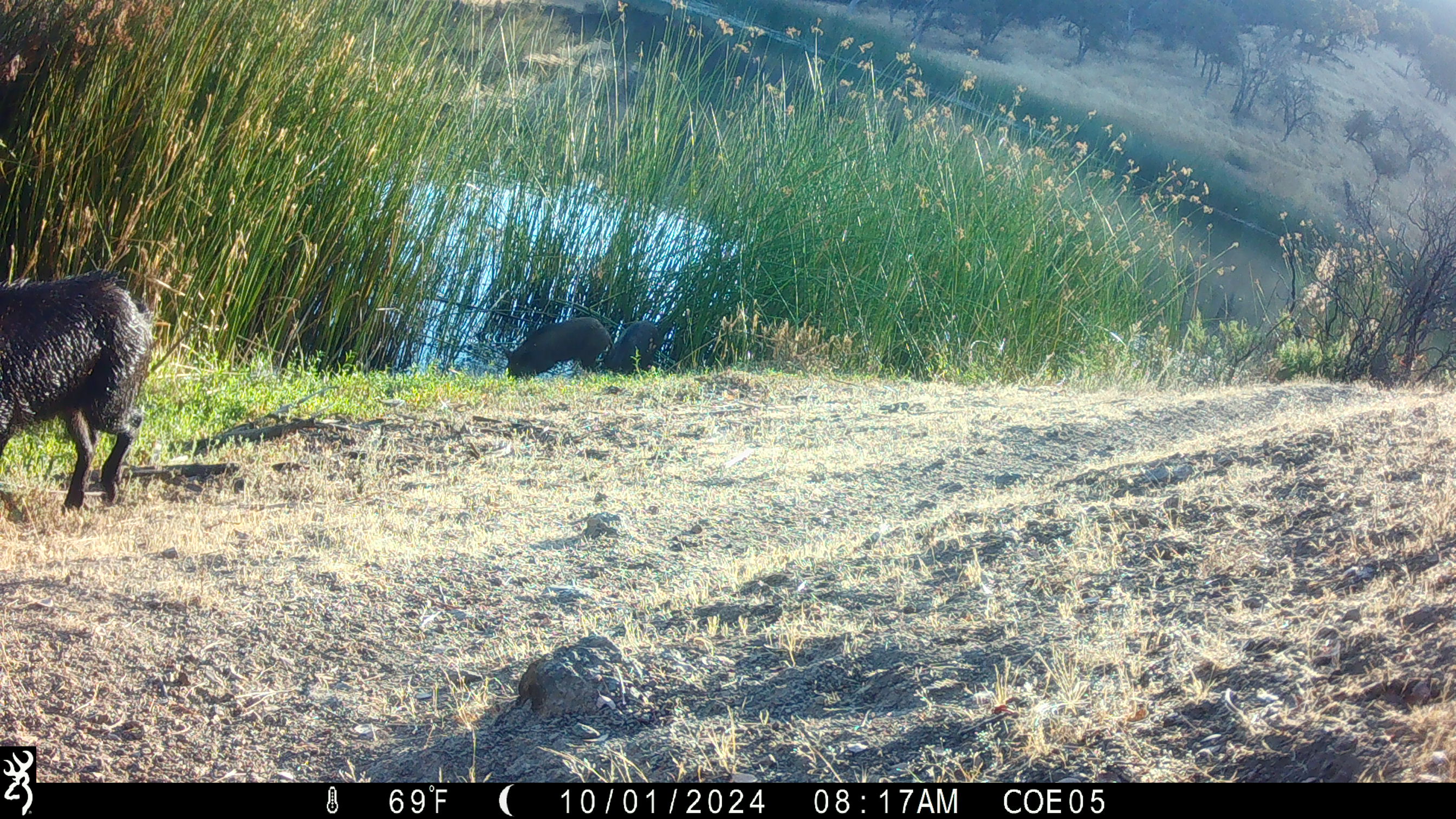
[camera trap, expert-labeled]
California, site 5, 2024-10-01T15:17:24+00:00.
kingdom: Animalia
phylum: Chordata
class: Mammalia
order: Artiodactyla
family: Suidae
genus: Sus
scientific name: Sus scrofa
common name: wild boar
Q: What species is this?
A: Wild boar (Sus scrofa).